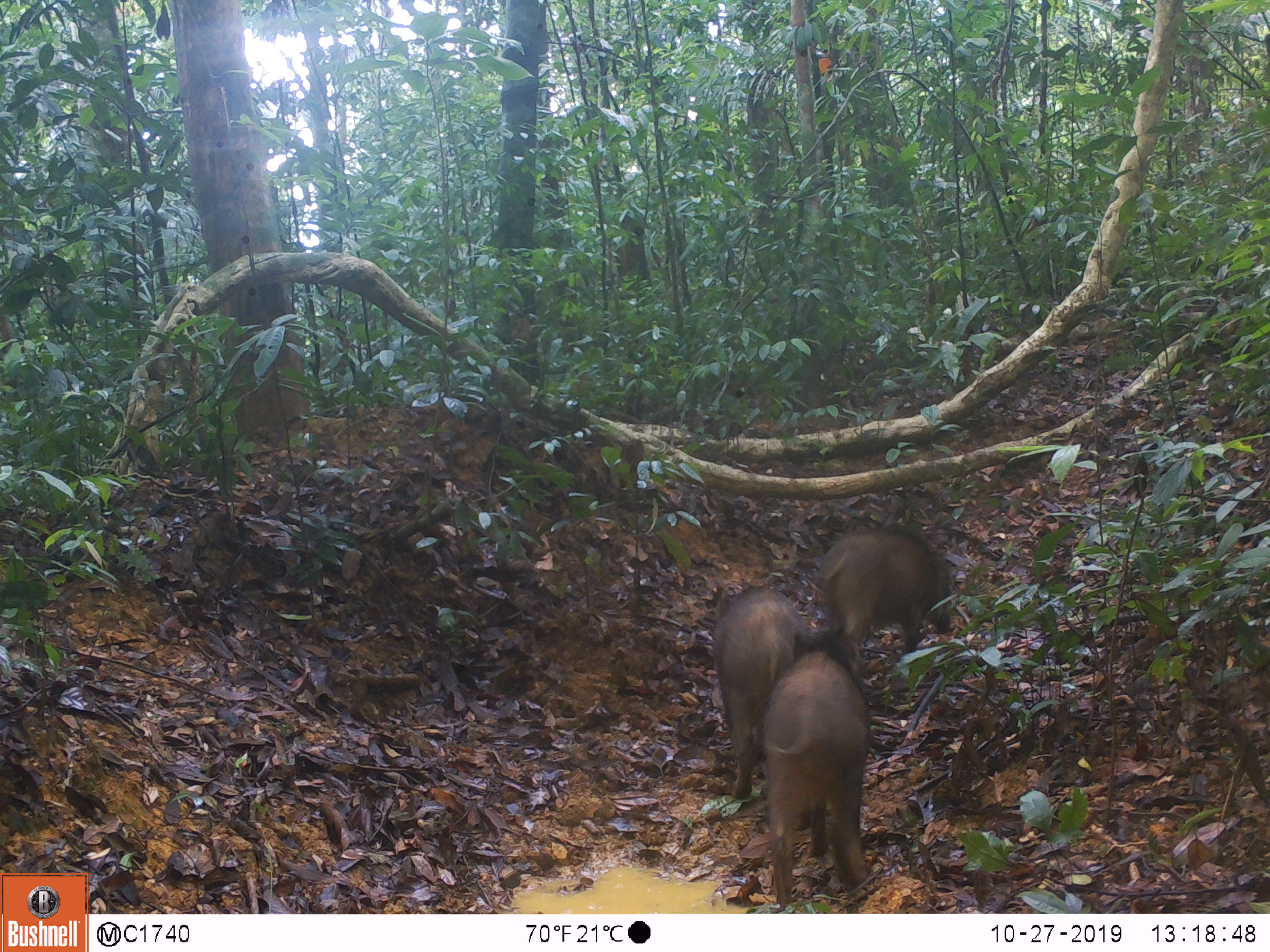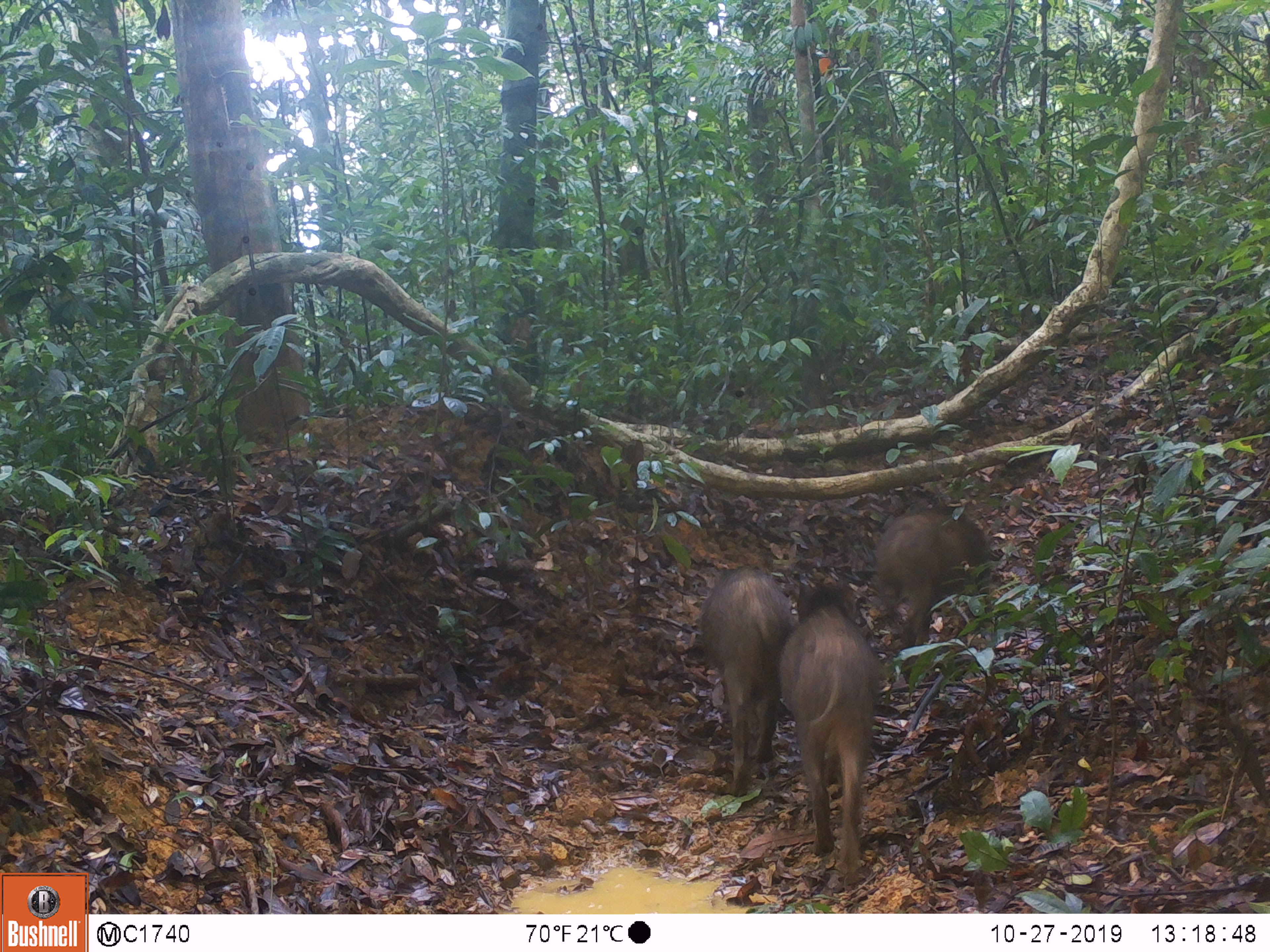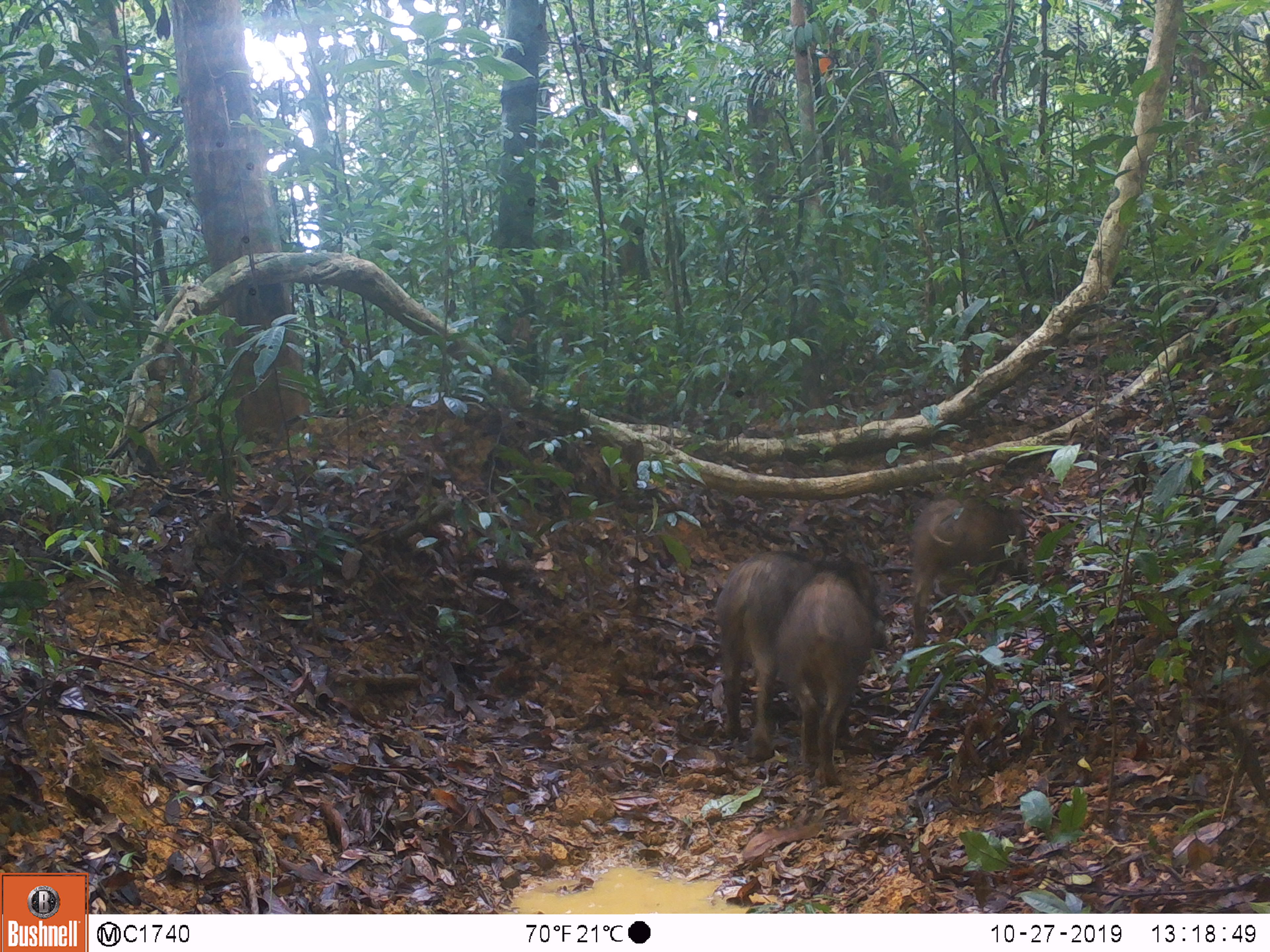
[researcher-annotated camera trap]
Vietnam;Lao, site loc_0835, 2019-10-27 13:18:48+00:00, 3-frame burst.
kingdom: Animalia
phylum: Chordata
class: Mammalia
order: Artiodactyla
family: Suidae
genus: Sus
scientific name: Sus scrofa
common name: eurasian wild pig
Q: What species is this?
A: Eurasian wild pig (Sus scrofa).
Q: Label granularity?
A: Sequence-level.